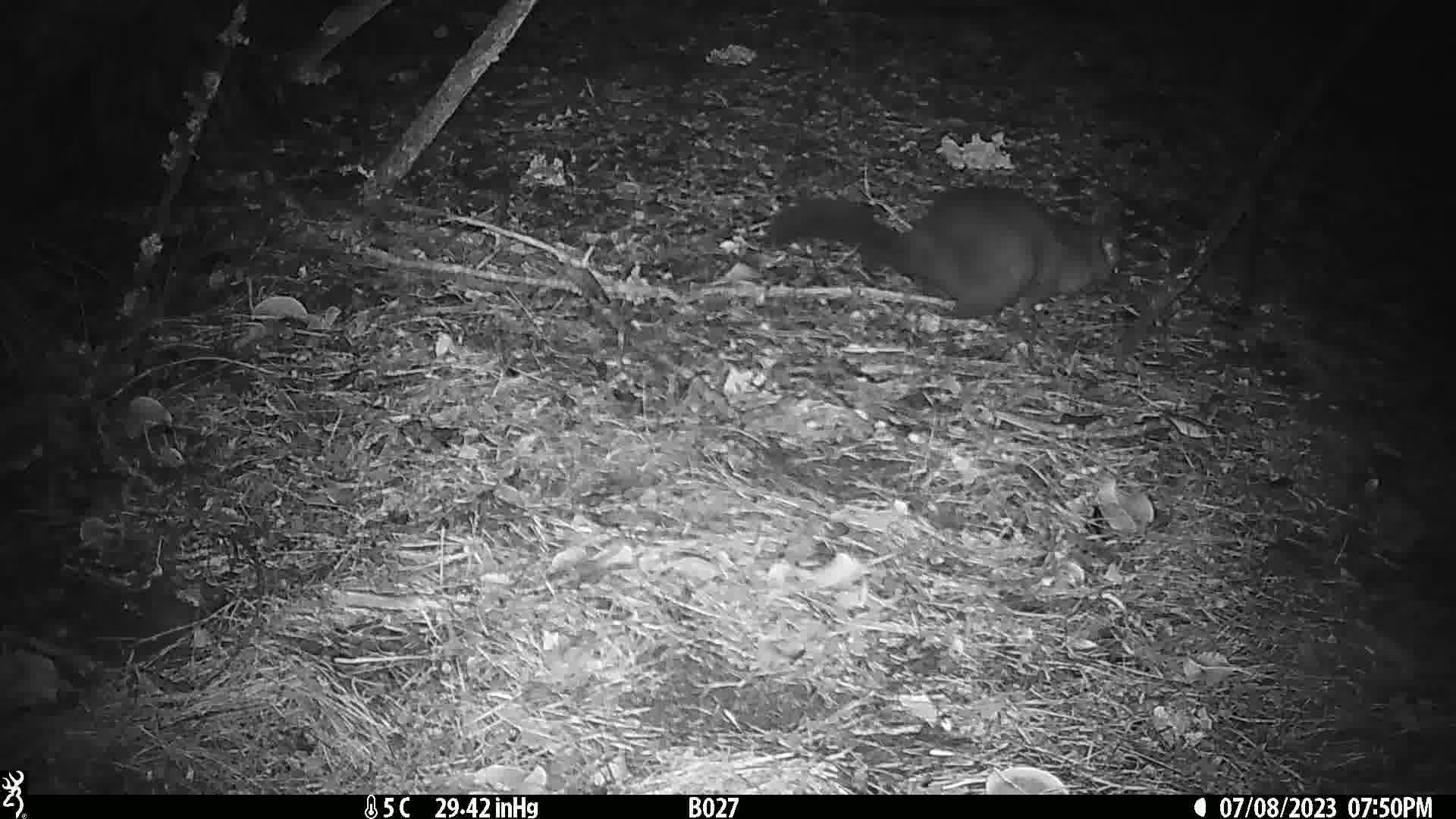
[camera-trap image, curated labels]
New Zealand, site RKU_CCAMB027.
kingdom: Animalia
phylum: Chordata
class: Mammalia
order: Diprotodontia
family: Phalangeridae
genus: Trichosurus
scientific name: Trichosurus vulpecula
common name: common brushtail possum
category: possum